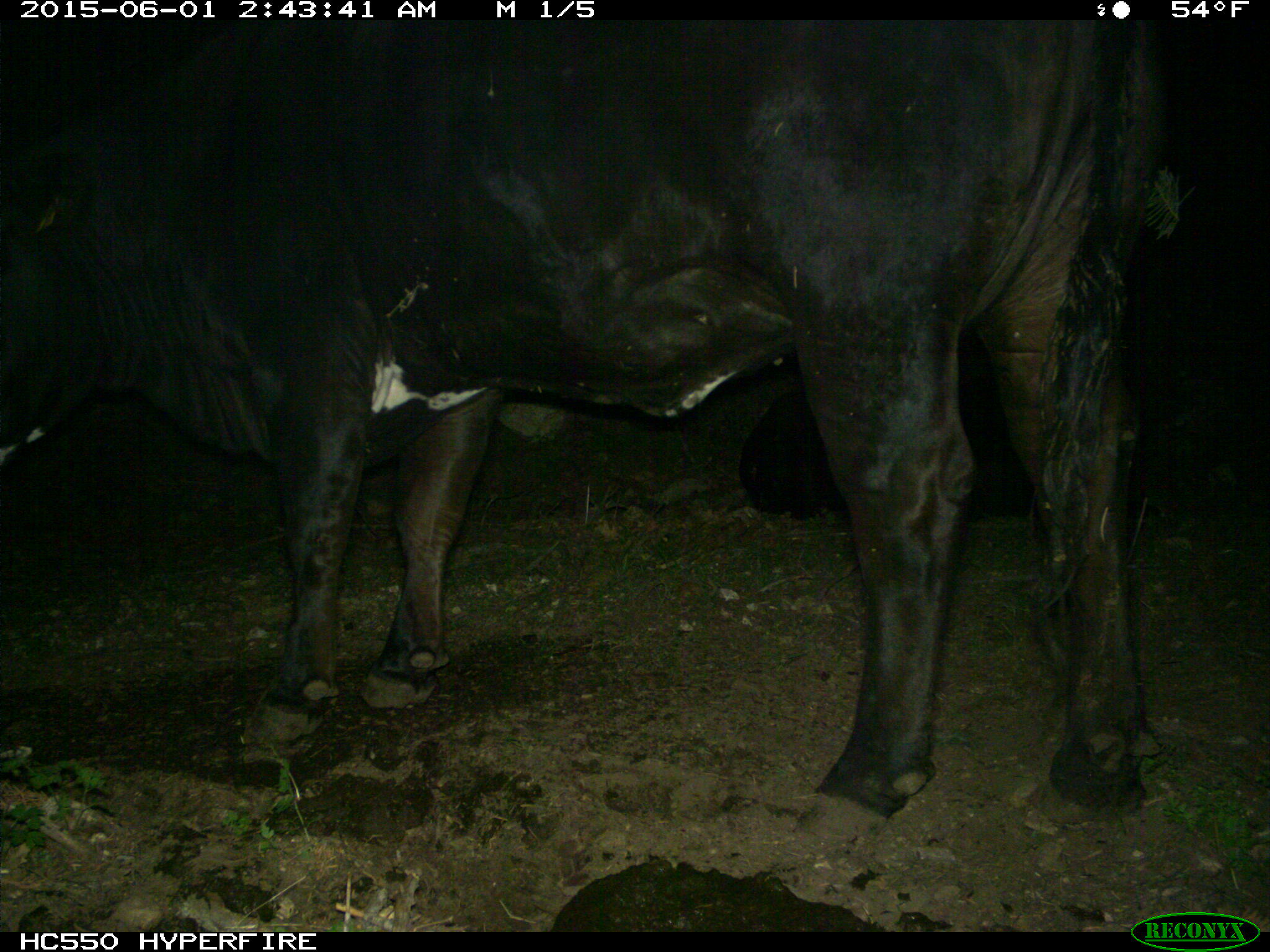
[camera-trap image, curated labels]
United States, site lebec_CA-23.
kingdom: Animalia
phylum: Chordata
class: Mammalia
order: Artiodactyla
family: Bovidae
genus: Bos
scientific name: Bos taurus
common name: domestic cow